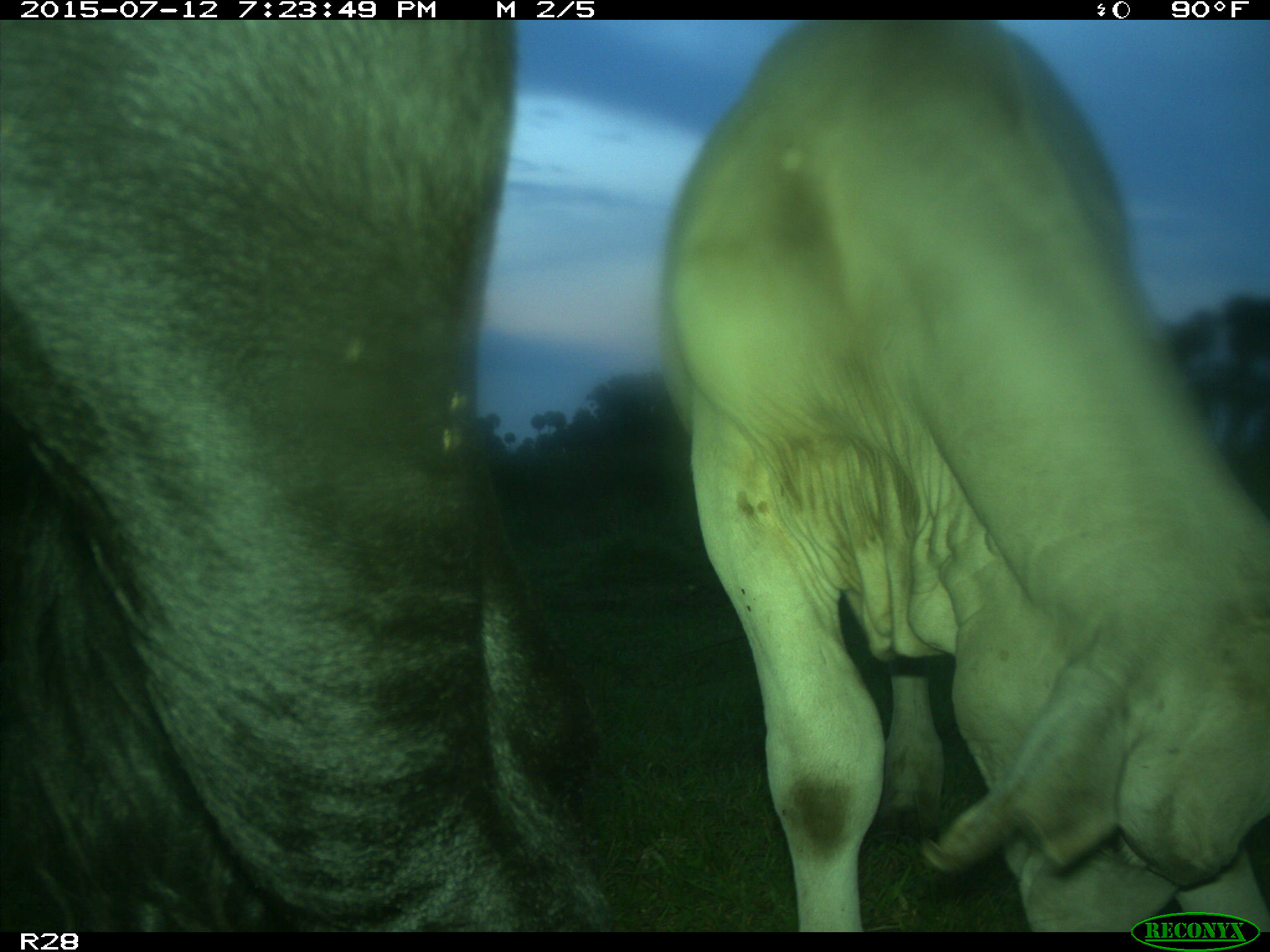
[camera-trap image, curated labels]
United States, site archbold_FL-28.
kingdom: Animalia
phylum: Chordata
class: Mammalia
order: Artiodactyla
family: Bovidae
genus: Bos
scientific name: Bos taurus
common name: domestic cow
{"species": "Bos taurus (domestic cow)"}